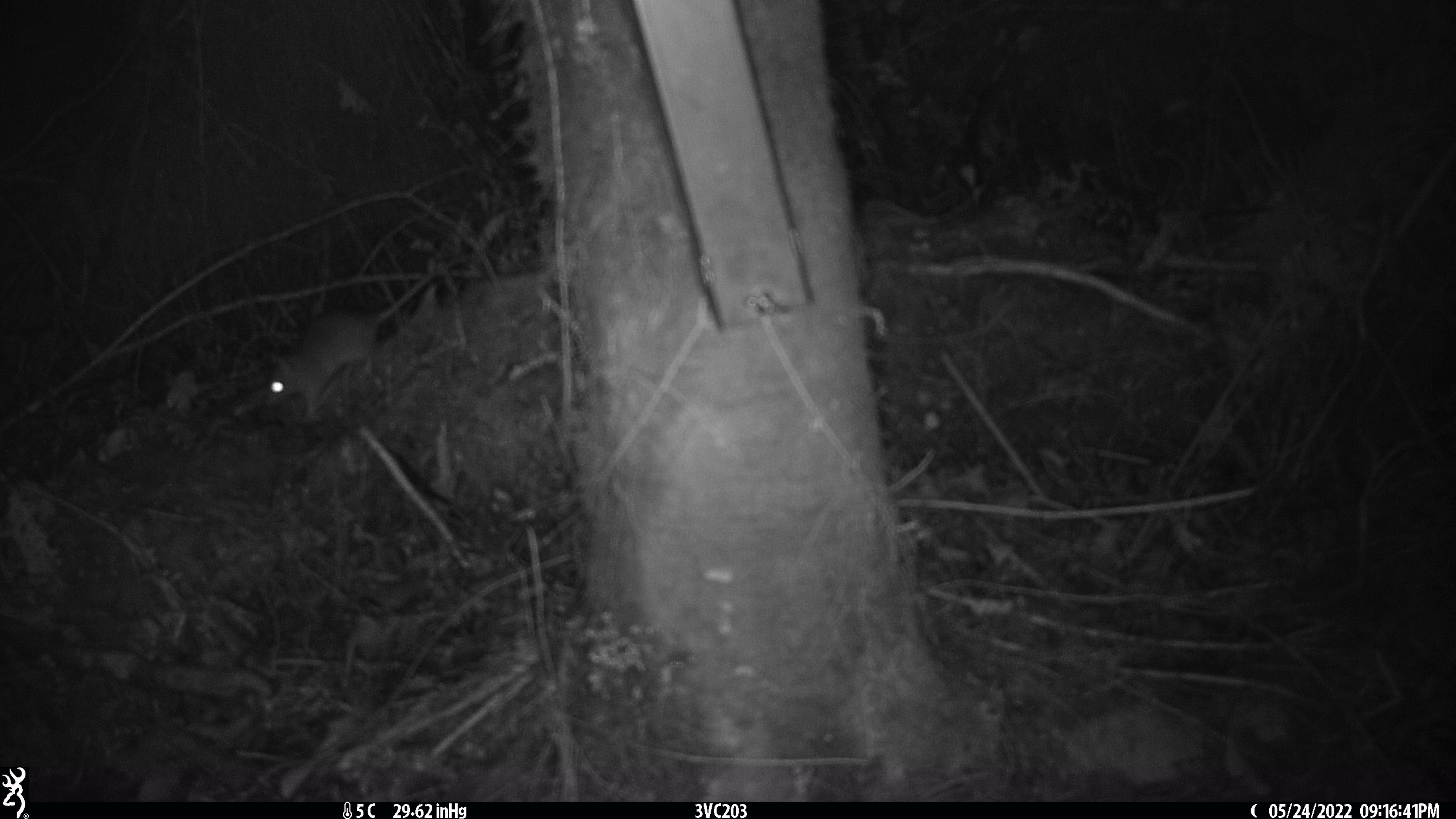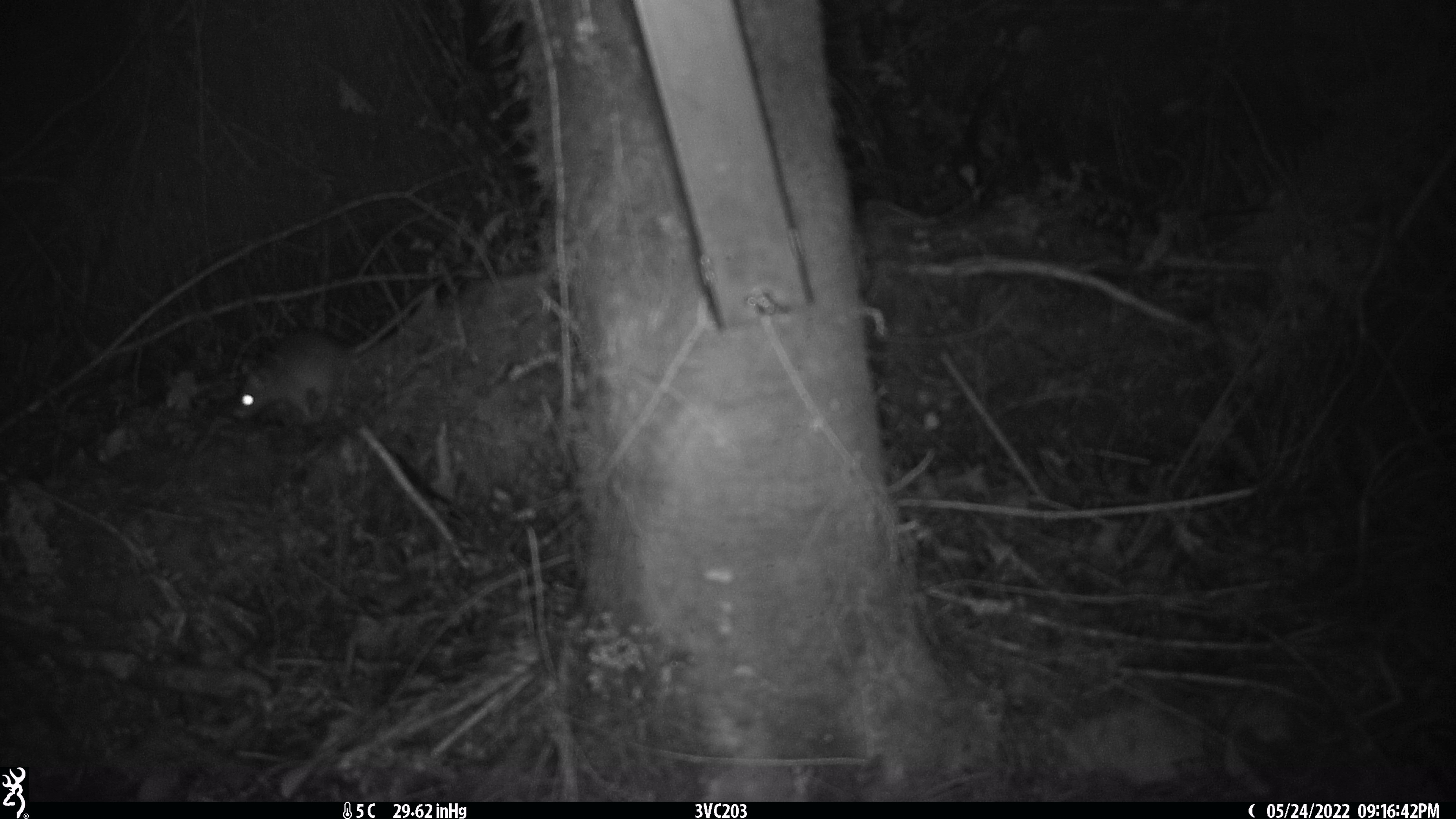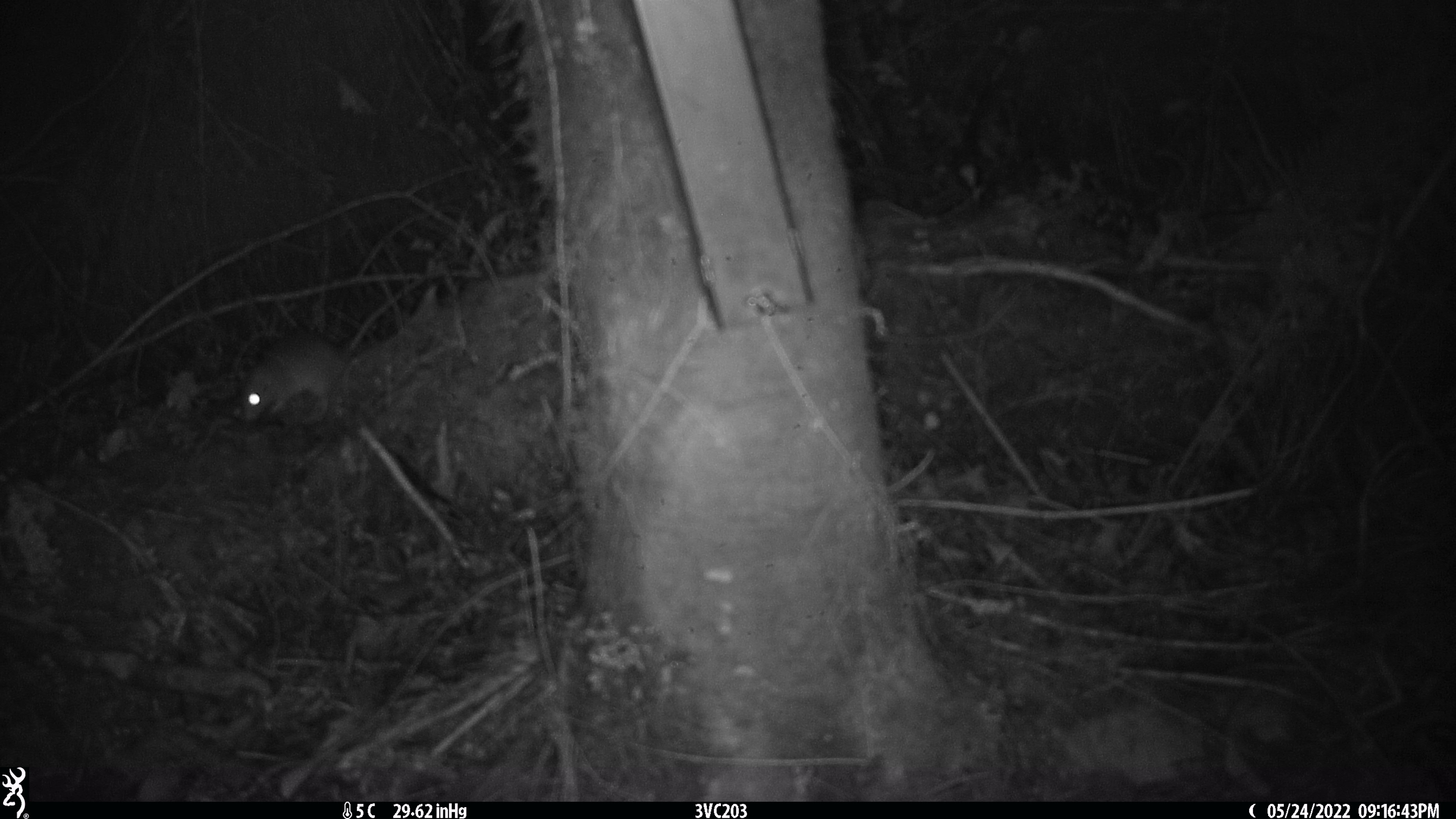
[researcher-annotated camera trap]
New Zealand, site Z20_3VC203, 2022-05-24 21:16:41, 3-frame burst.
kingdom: Animalia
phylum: Chordata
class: Mammalia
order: Rodentia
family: Muridae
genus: Rattus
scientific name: Rattus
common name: rat